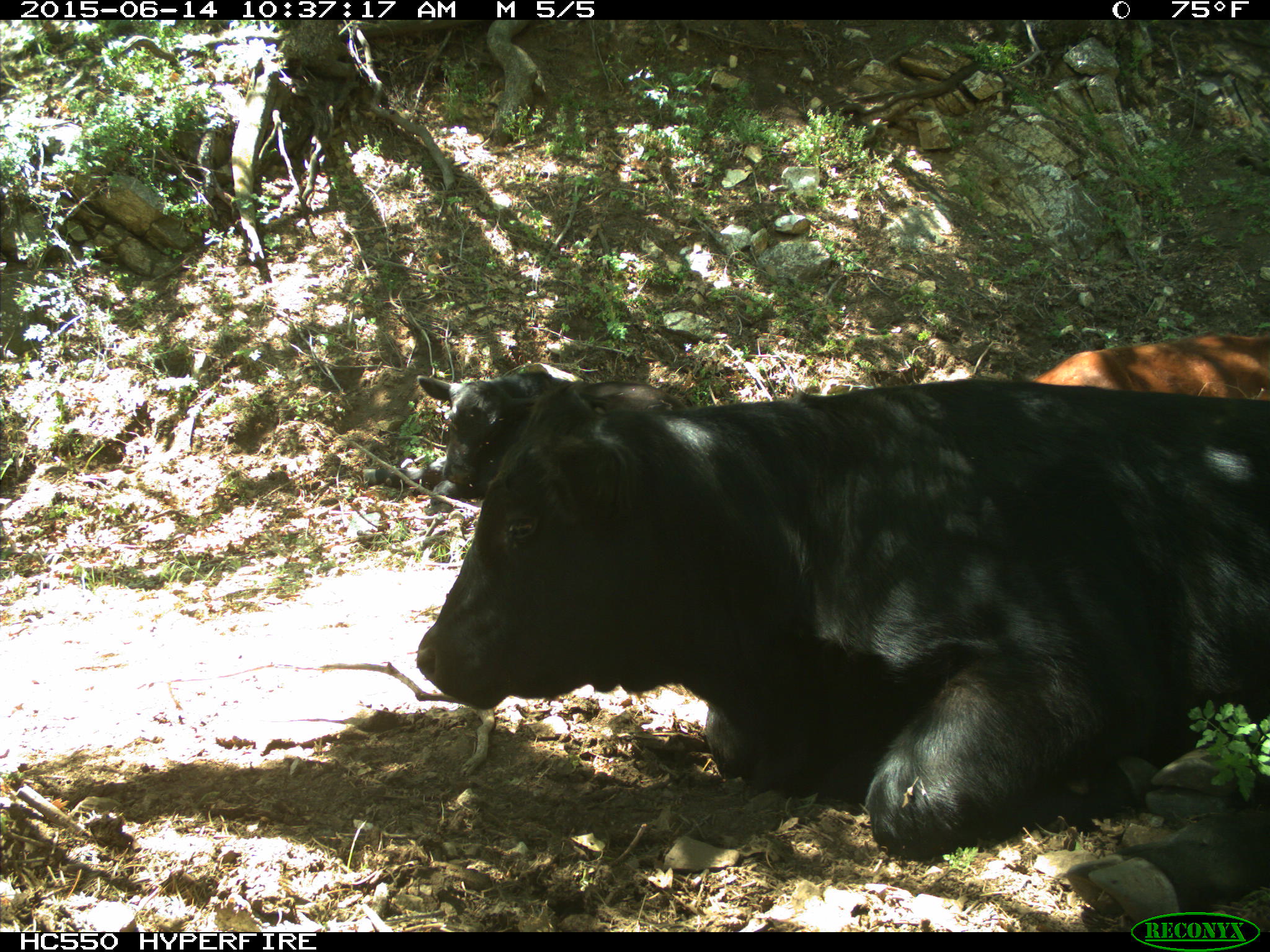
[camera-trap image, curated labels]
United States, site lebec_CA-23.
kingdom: Animalia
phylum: Chordata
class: Mammalia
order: Artiodactyla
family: Bovidae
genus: Bos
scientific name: Bos taurus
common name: domestic cow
Bos taurus (domestic cow).